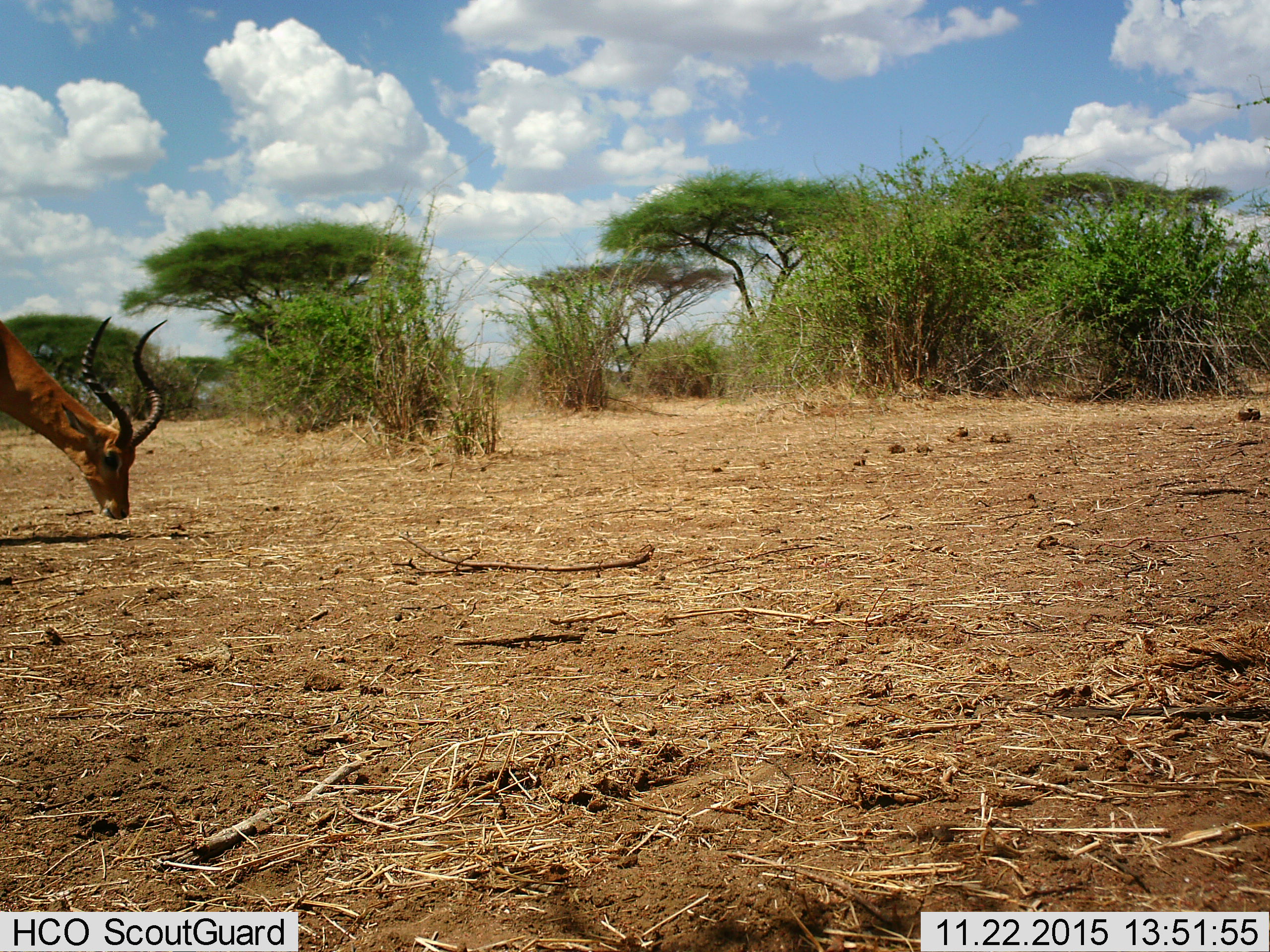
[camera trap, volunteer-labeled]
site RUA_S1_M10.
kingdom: Animalia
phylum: Chordata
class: Mammalia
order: Artiodactyla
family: Bovidae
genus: Aepyceros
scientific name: Aepyceros melampus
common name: impala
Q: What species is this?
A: Impala (Aepyceros melampus).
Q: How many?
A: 1.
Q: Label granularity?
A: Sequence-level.